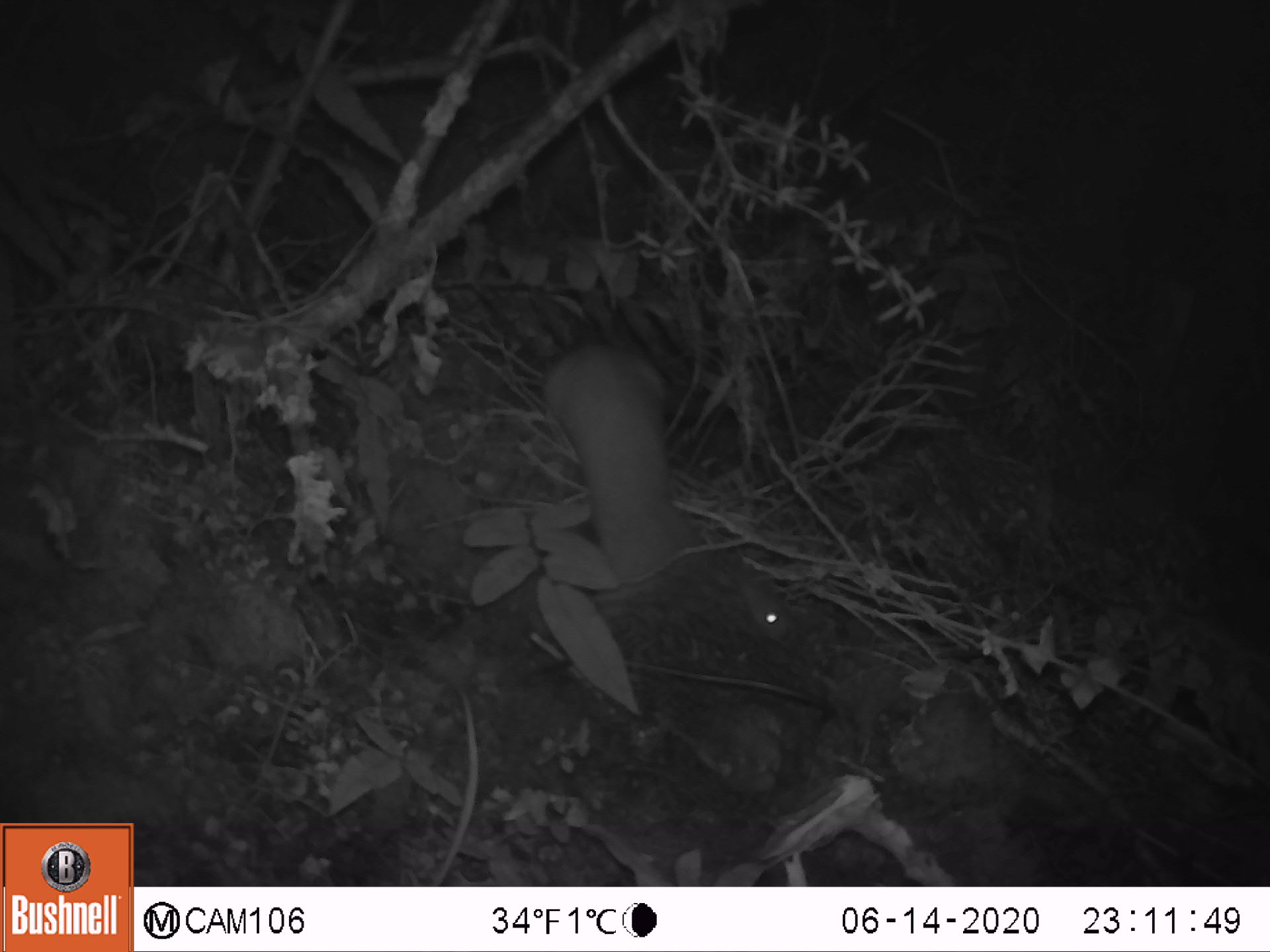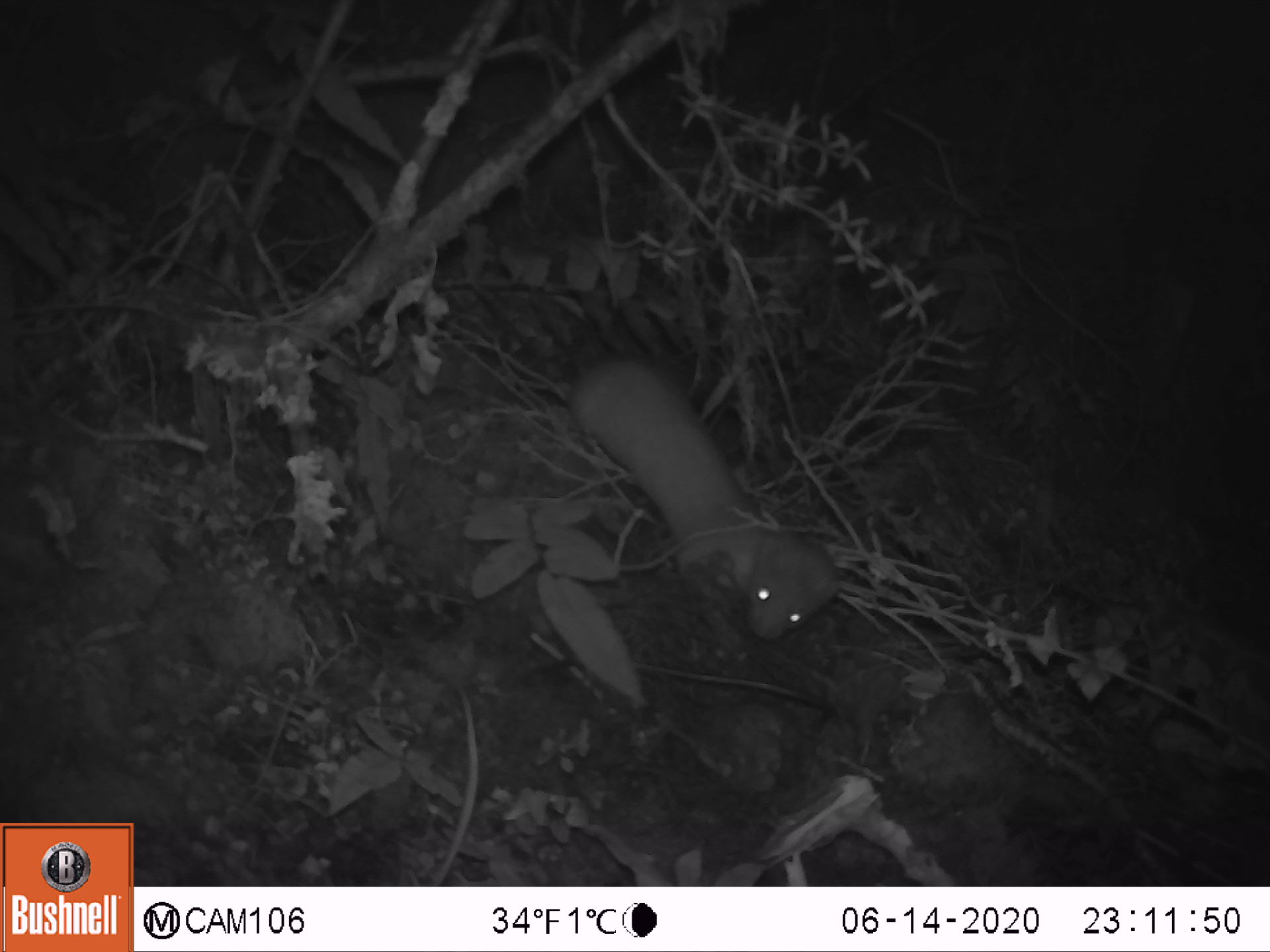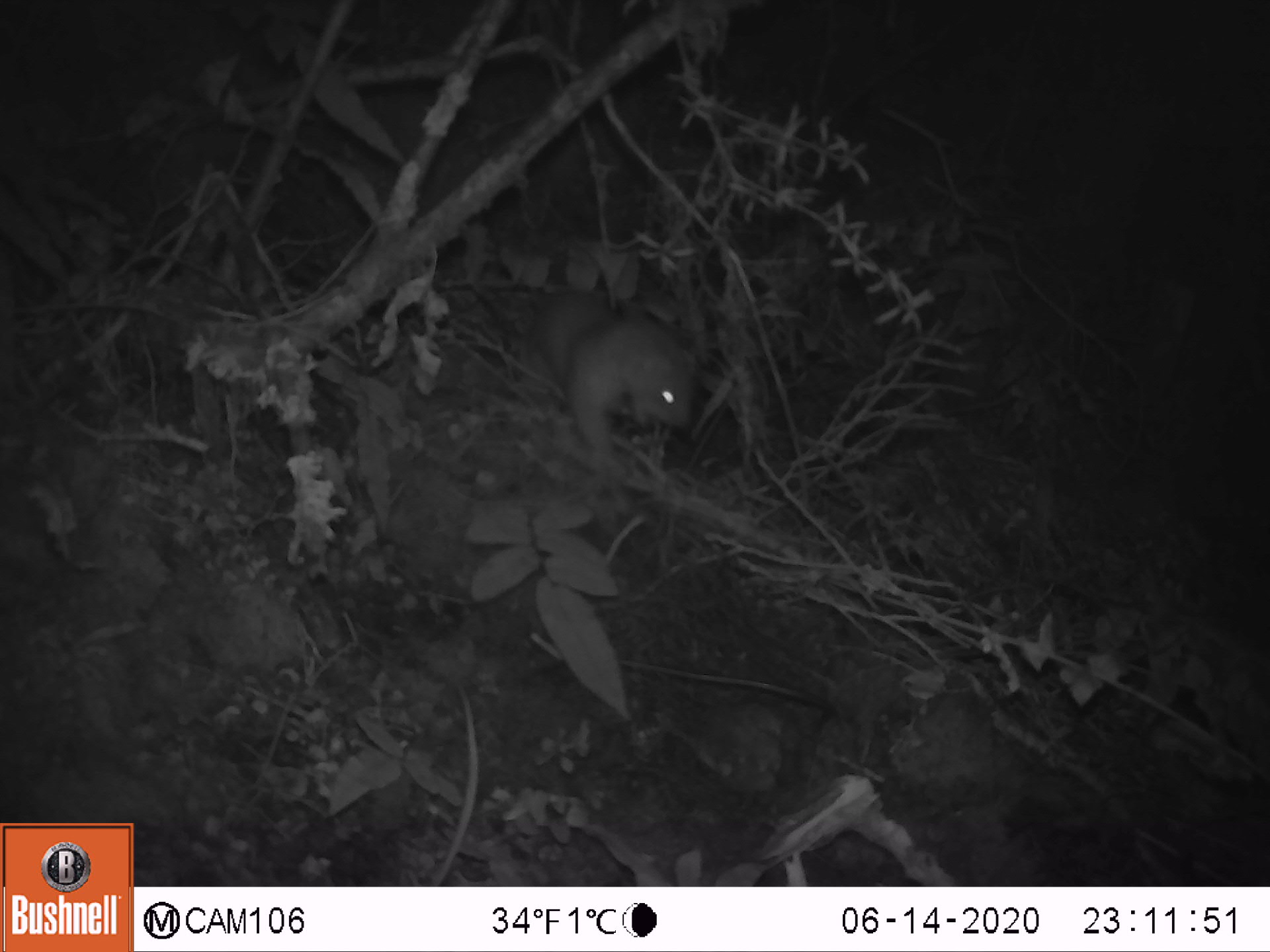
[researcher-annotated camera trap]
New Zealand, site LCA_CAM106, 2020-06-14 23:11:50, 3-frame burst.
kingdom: Animalia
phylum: Chordata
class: Mammalia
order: Carnivora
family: Mustelidae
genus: Mustela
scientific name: Mustela erminea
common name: stoat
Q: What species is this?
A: Stoat (Mustela erminea).